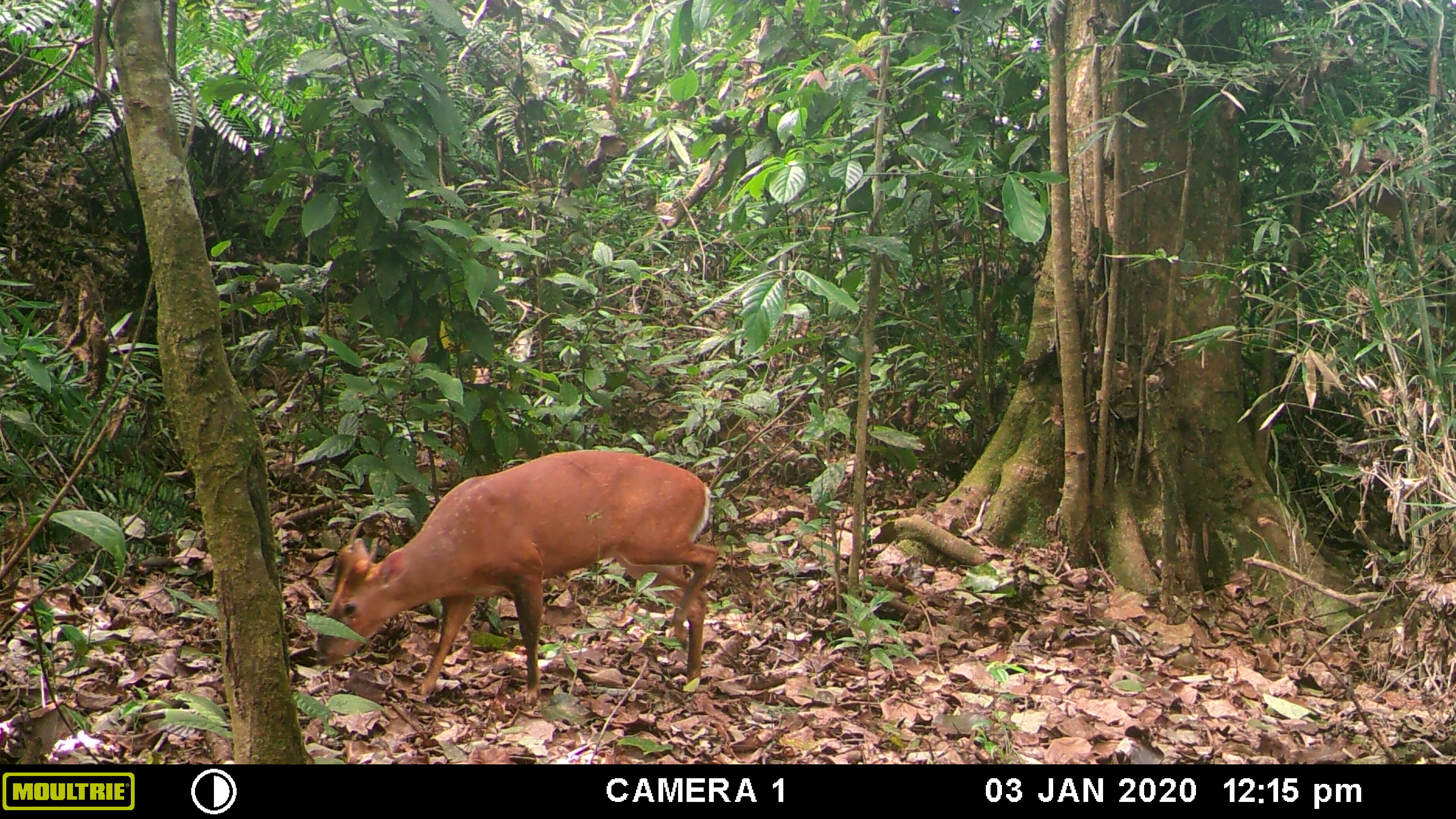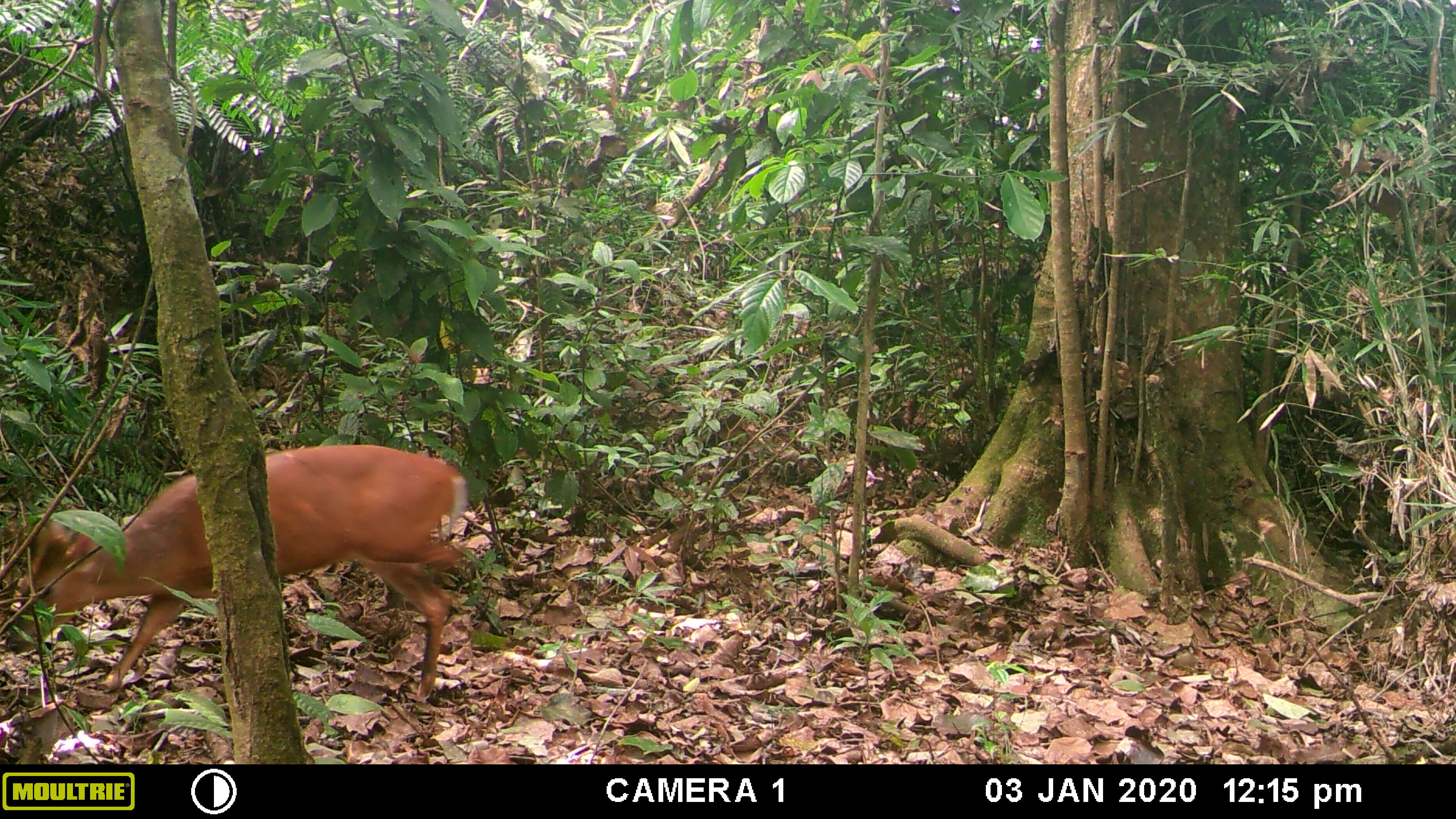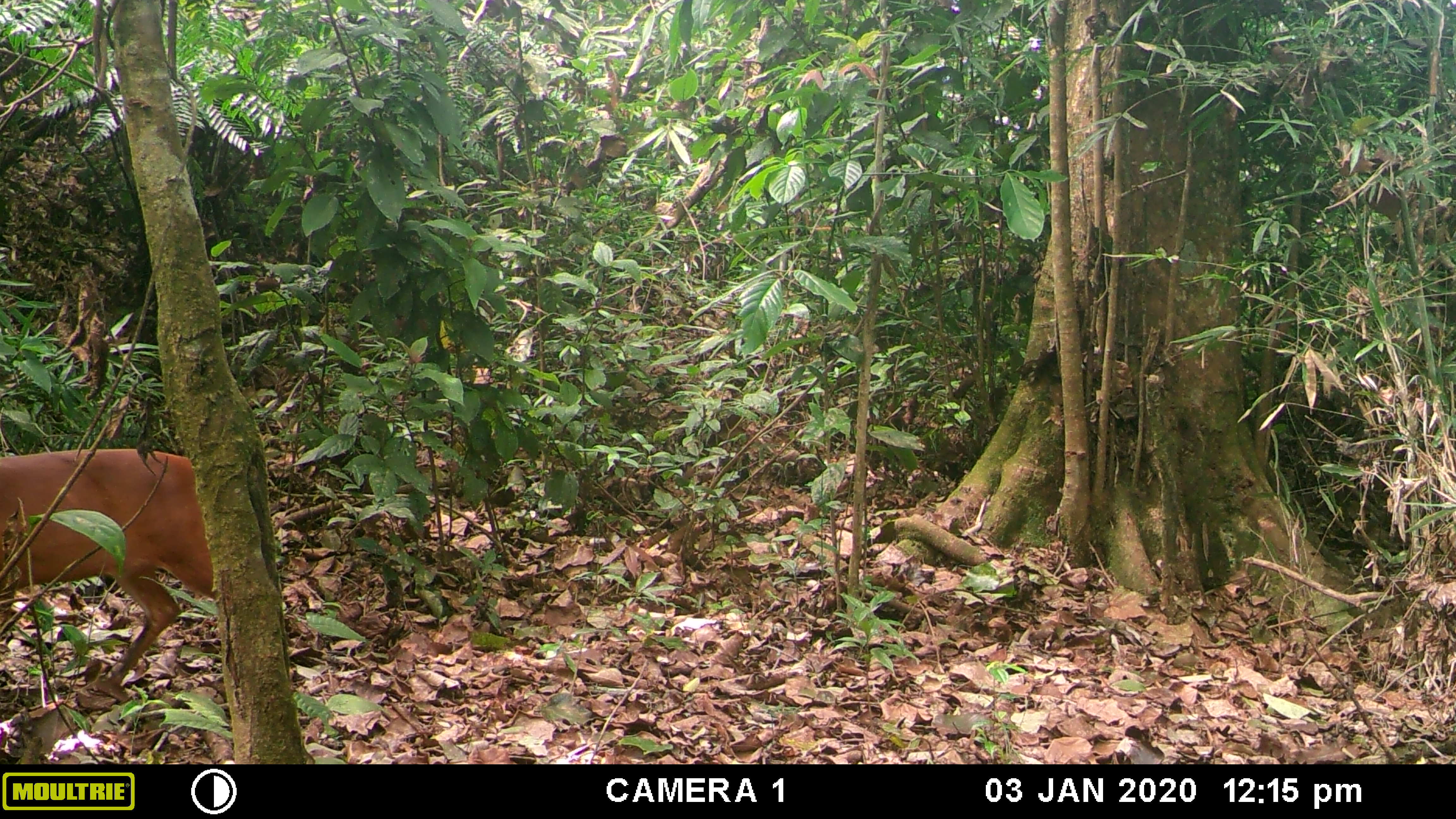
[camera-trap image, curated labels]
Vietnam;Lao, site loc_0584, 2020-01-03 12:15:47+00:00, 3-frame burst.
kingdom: Animalia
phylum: Chordata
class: Mammalia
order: Artiodactyla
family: Cervidae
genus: Muntiacus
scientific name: Muntiacus muntjak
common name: red muntjac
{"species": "red muntjac (Muntiacus muntjak)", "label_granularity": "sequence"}